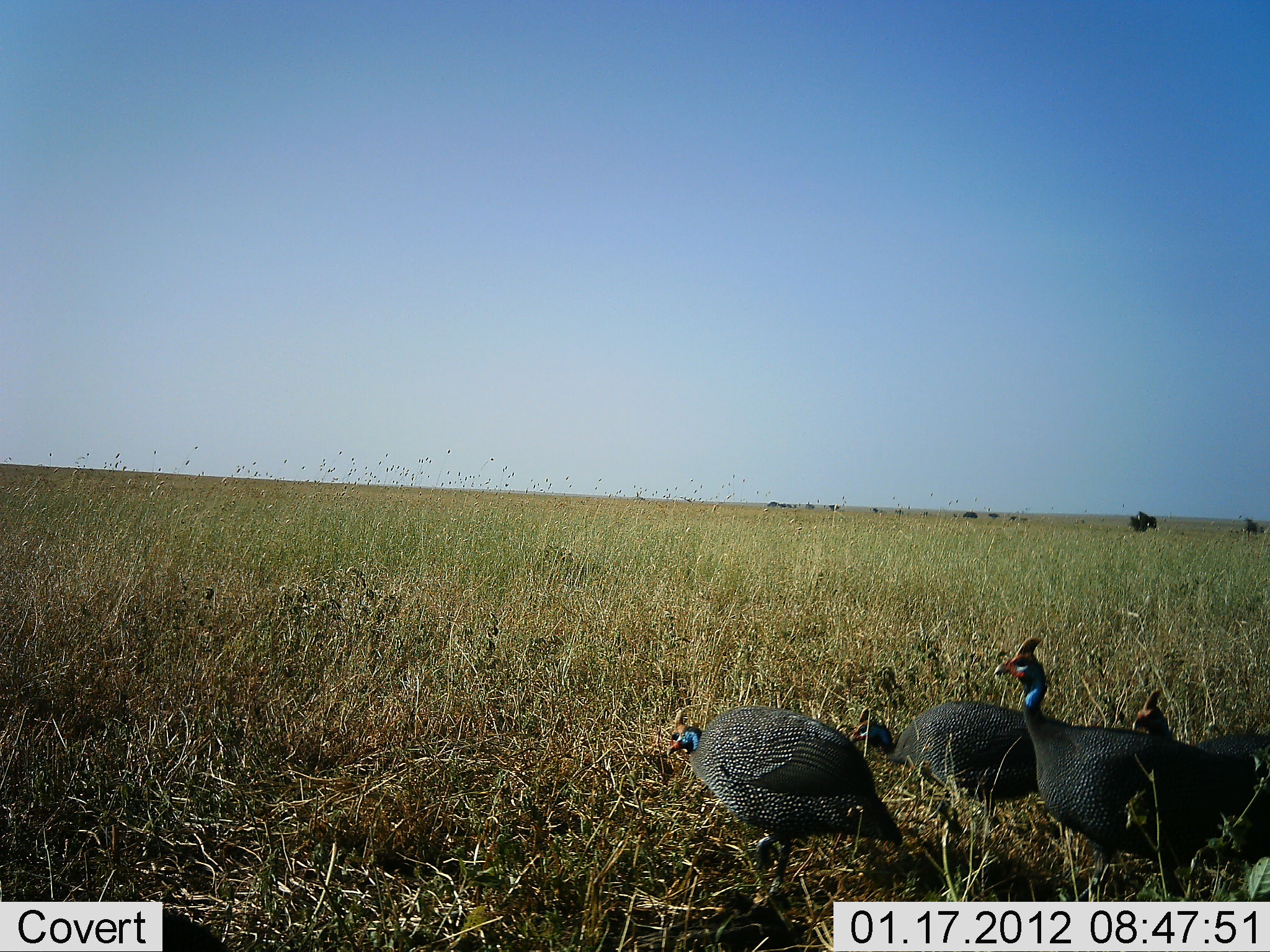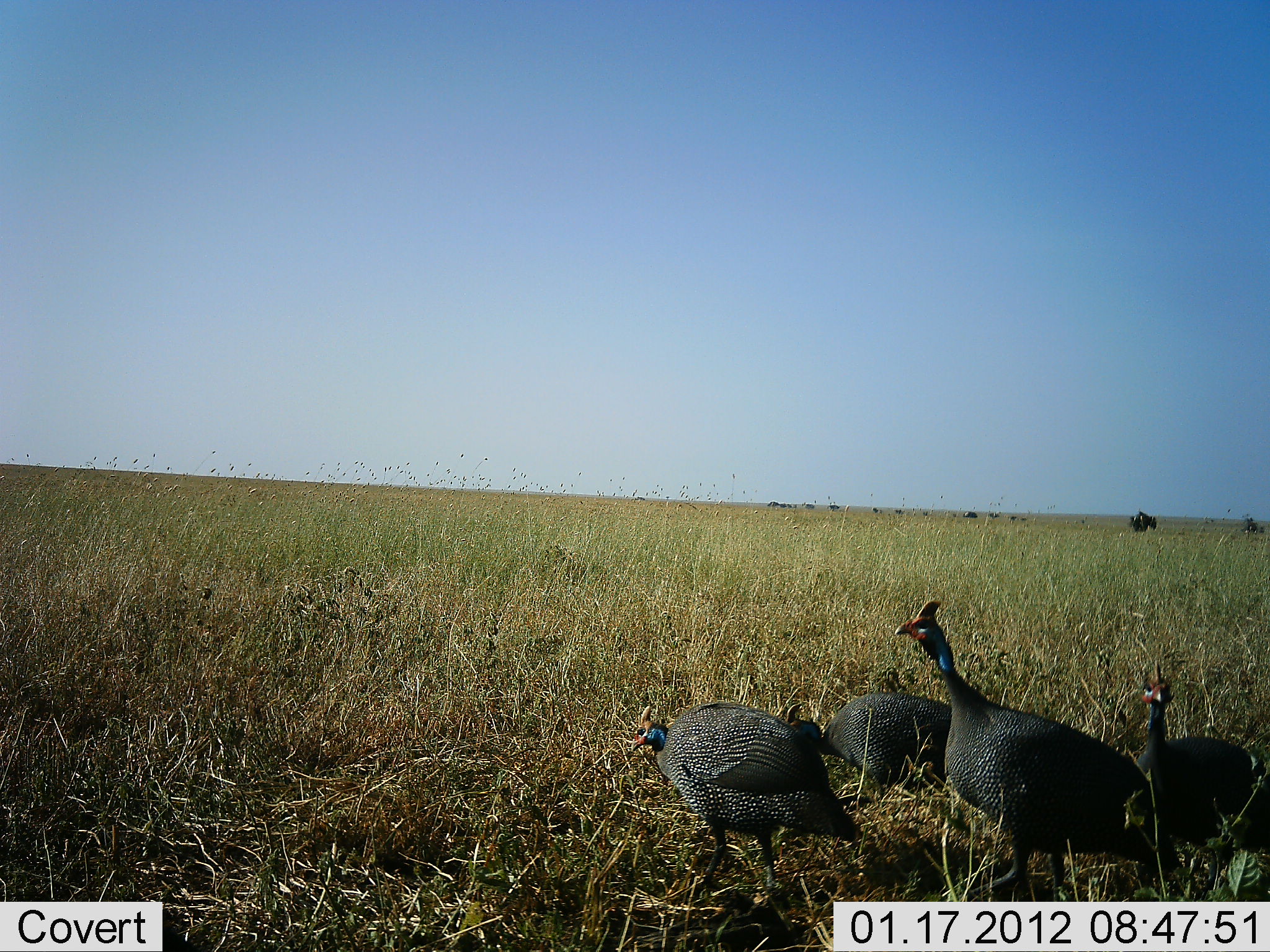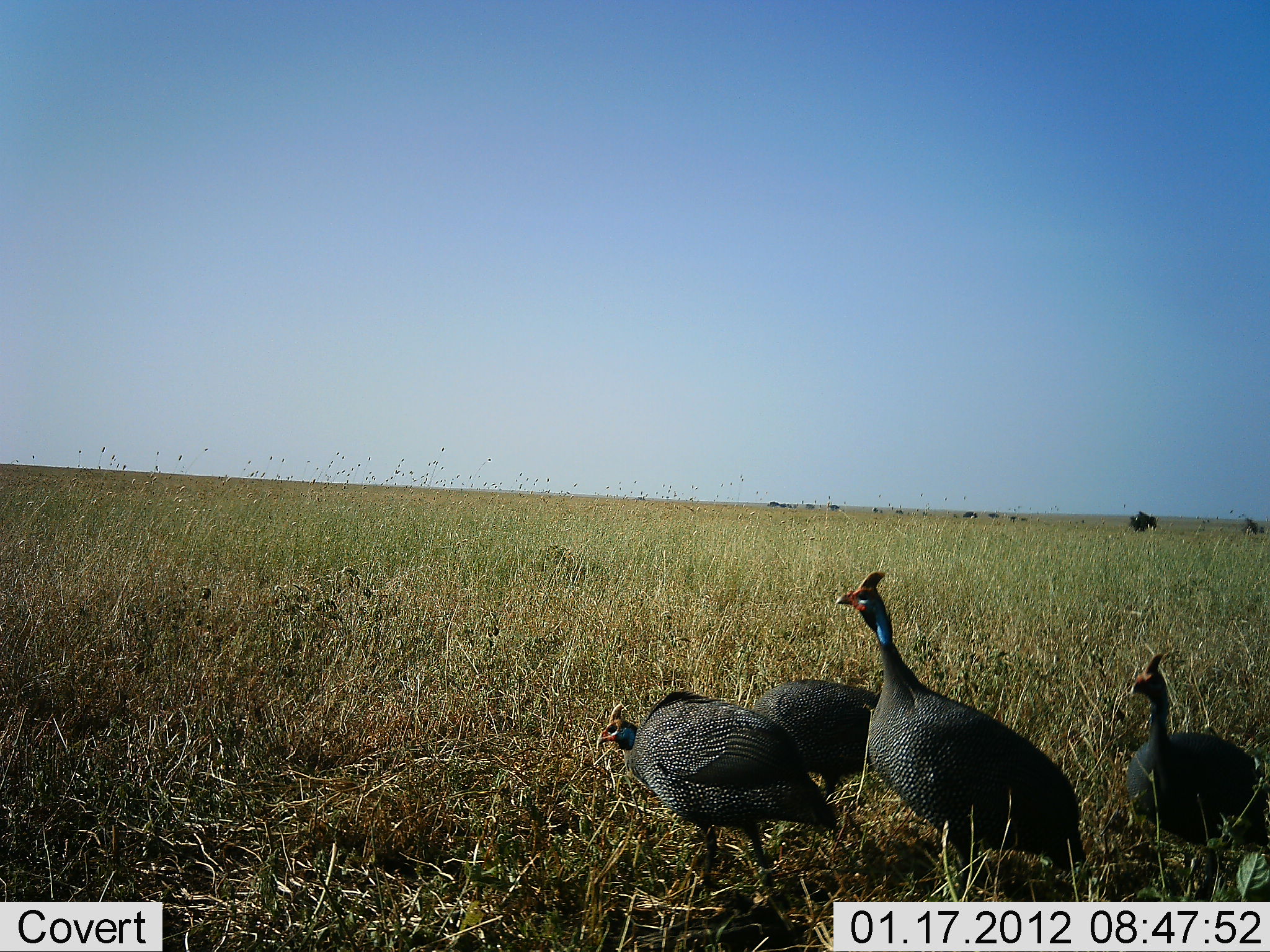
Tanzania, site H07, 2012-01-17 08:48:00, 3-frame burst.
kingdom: Animalia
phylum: Chordata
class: Aves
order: Galliformes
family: Numididae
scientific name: Numididae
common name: guinea fowl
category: guineafowl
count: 4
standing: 26%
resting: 0%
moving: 68%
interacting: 0%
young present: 0%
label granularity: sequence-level